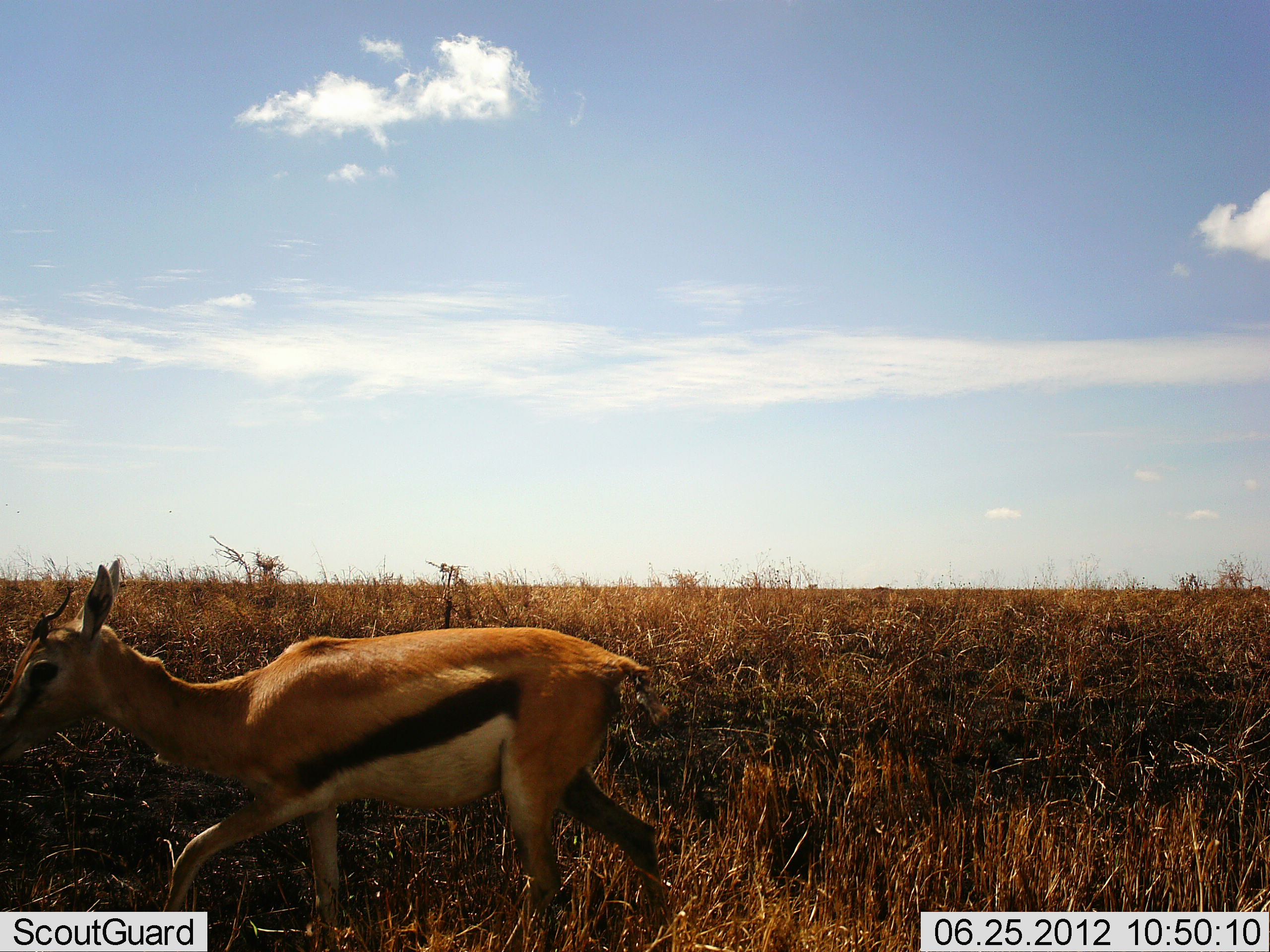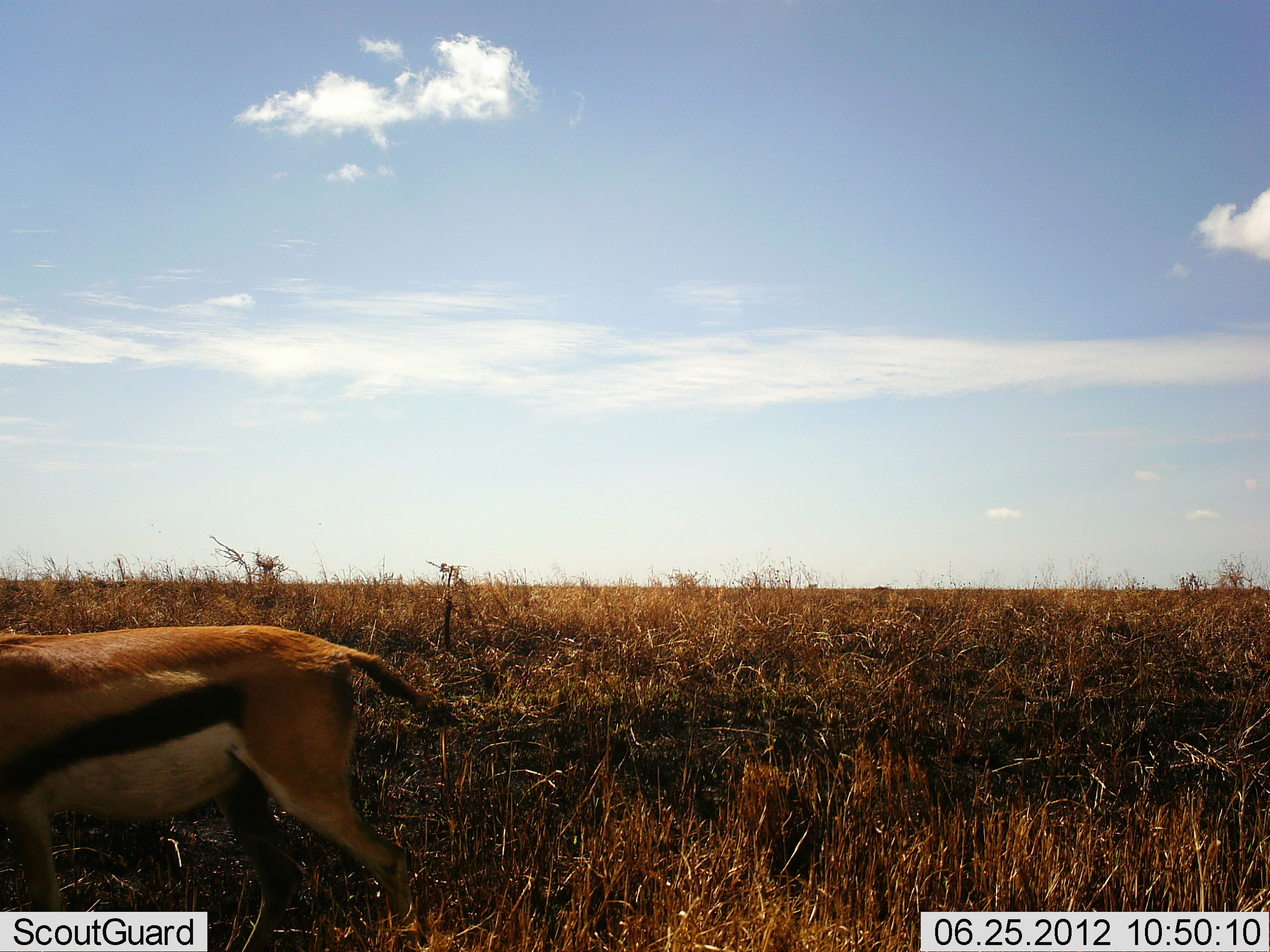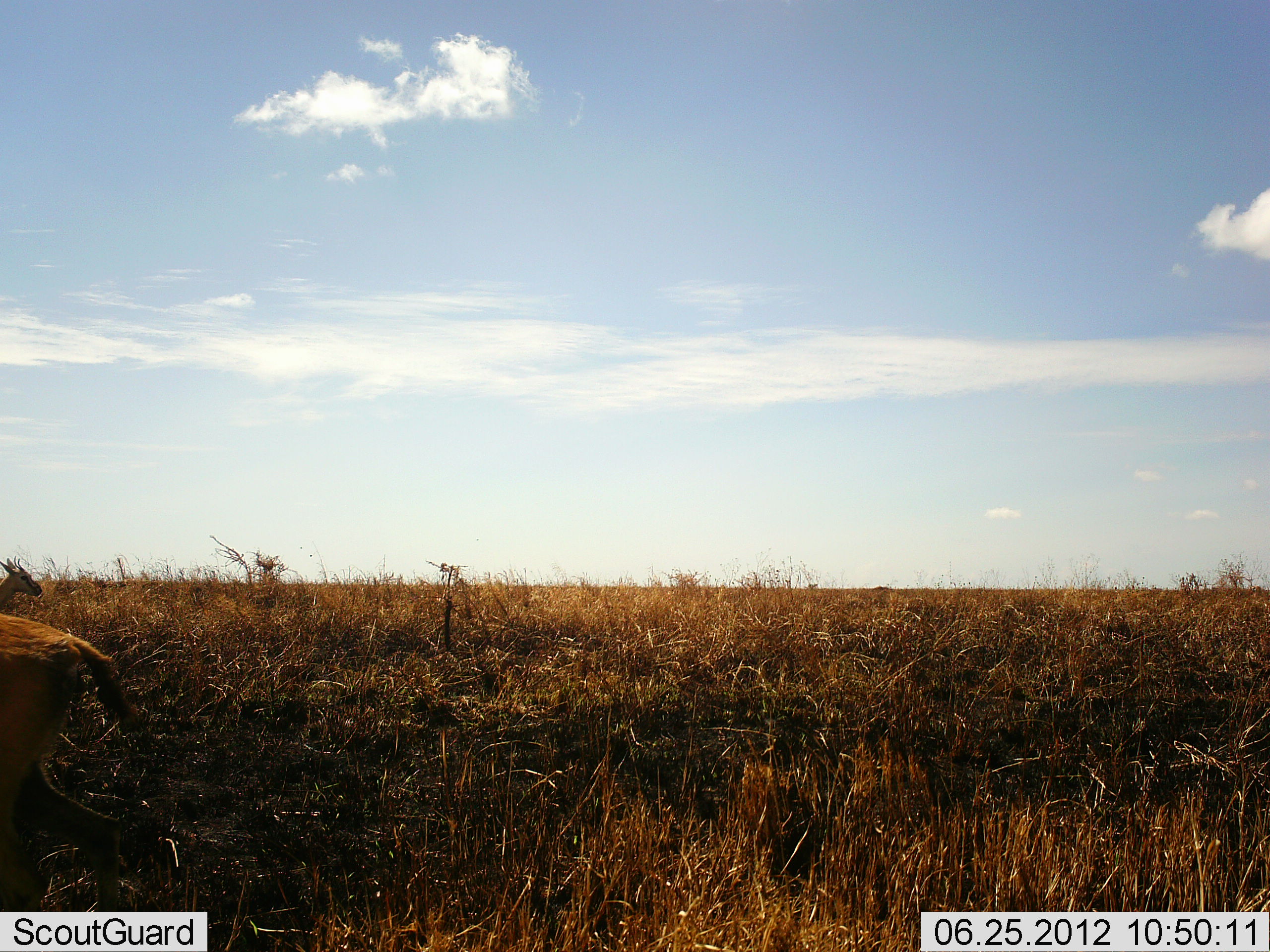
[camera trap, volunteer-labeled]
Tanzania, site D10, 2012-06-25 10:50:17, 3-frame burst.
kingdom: Animalia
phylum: Chordata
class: Mammalia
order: Artiodactyla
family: Bovidae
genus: Eudorcas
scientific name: Eudorcas thomsonii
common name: thomson's gazelle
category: gazellethomsons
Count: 1.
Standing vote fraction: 10%.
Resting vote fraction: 0%.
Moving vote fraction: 90%.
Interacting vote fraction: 0%.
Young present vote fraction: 10%.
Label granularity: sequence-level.